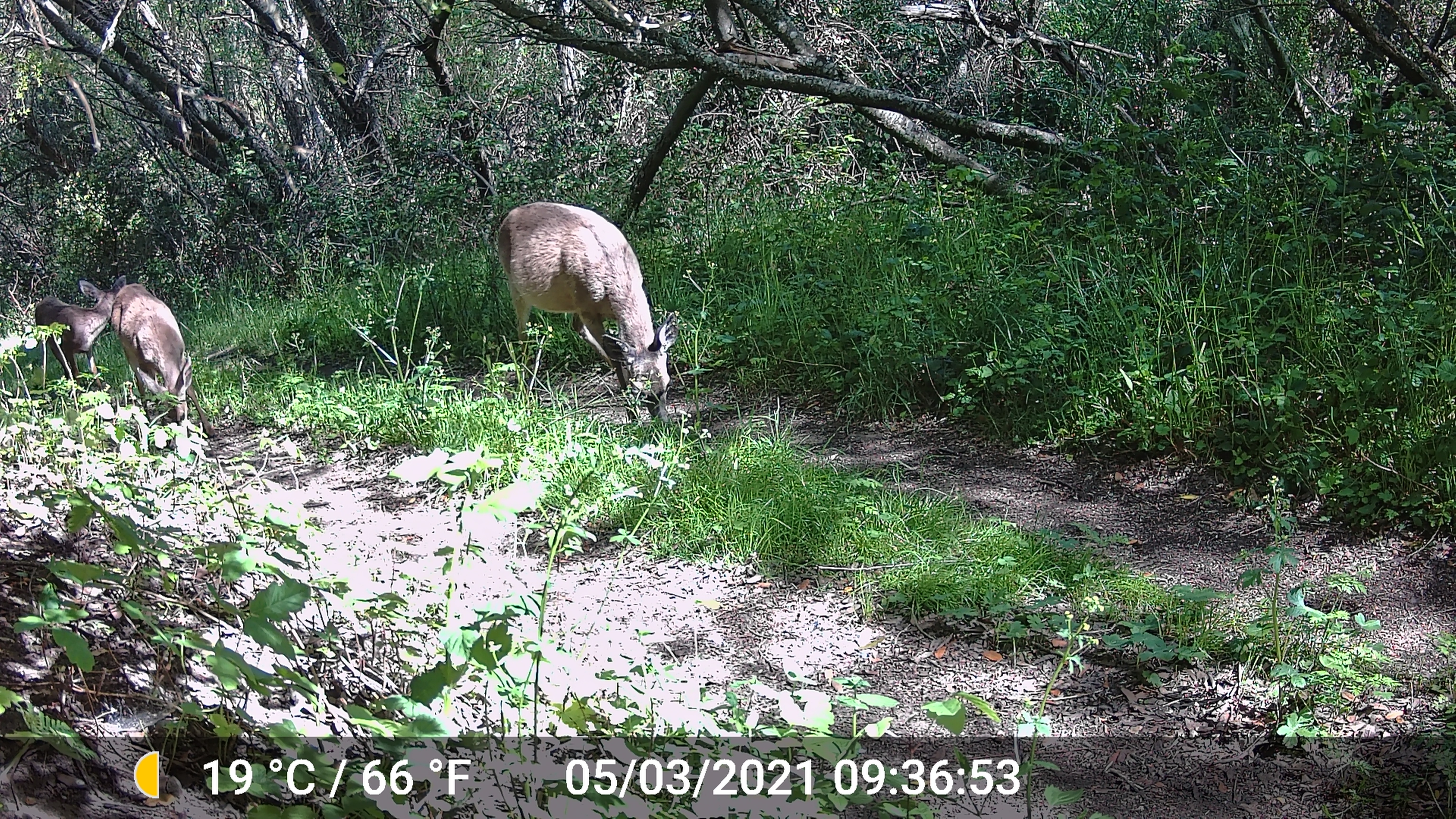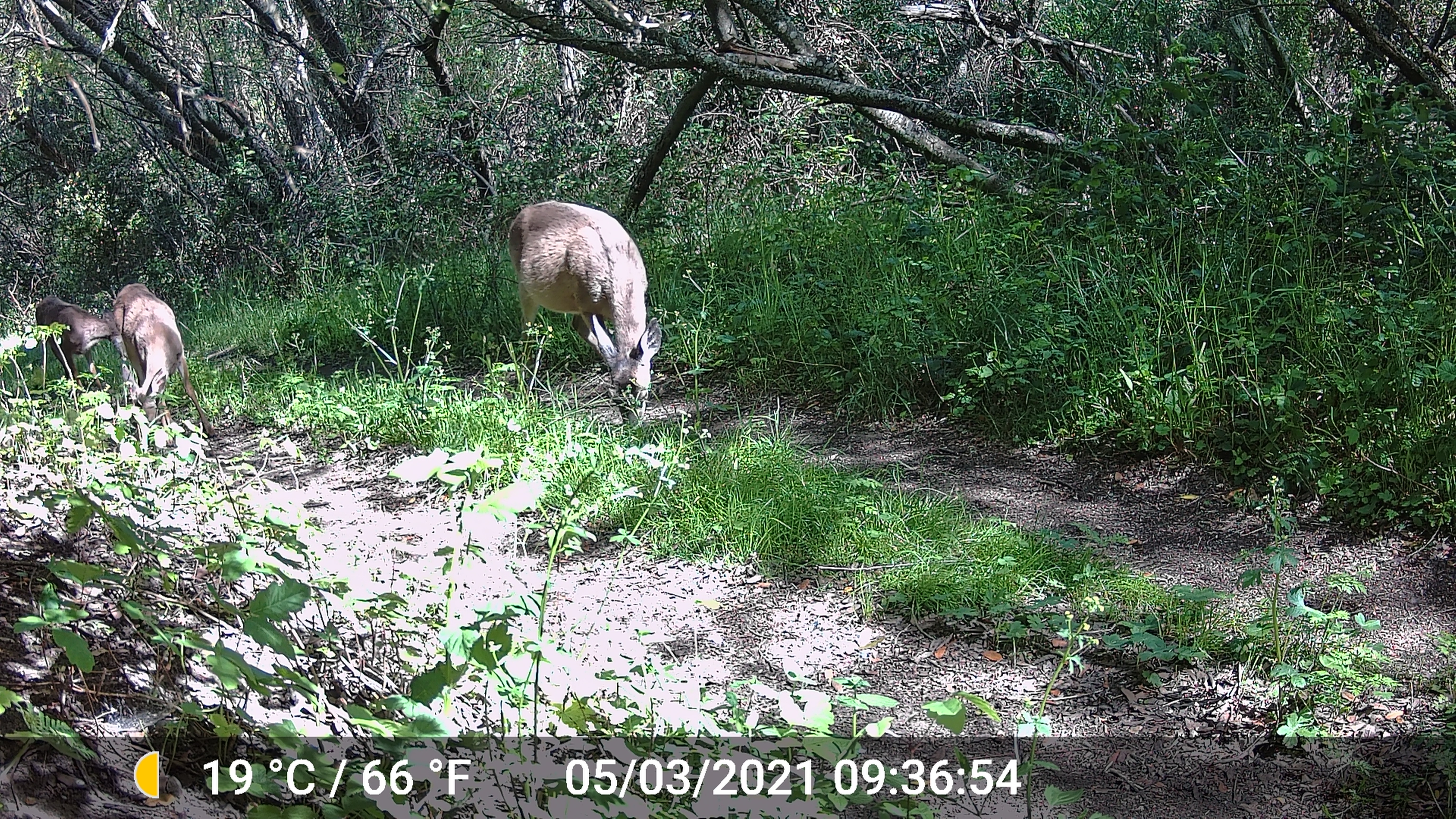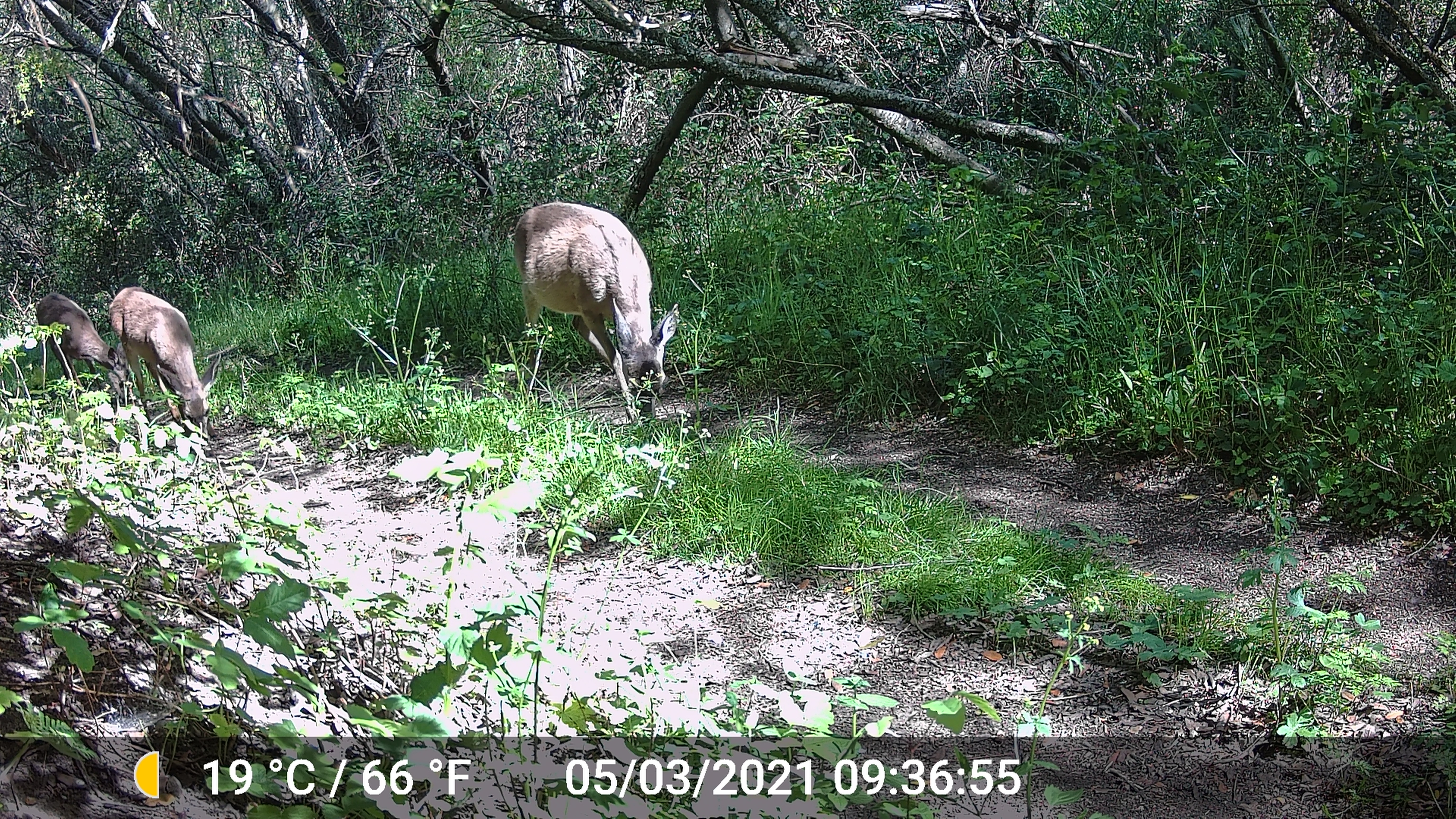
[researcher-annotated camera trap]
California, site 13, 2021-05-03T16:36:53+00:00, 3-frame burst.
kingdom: Animalia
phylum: Chordata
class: Mammalia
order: Artiodactyla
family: Cervidae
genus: Odocoileus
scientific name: Odocoileus hemionus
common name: mule deer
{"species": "mule deer (Odocoileus hemionus)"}